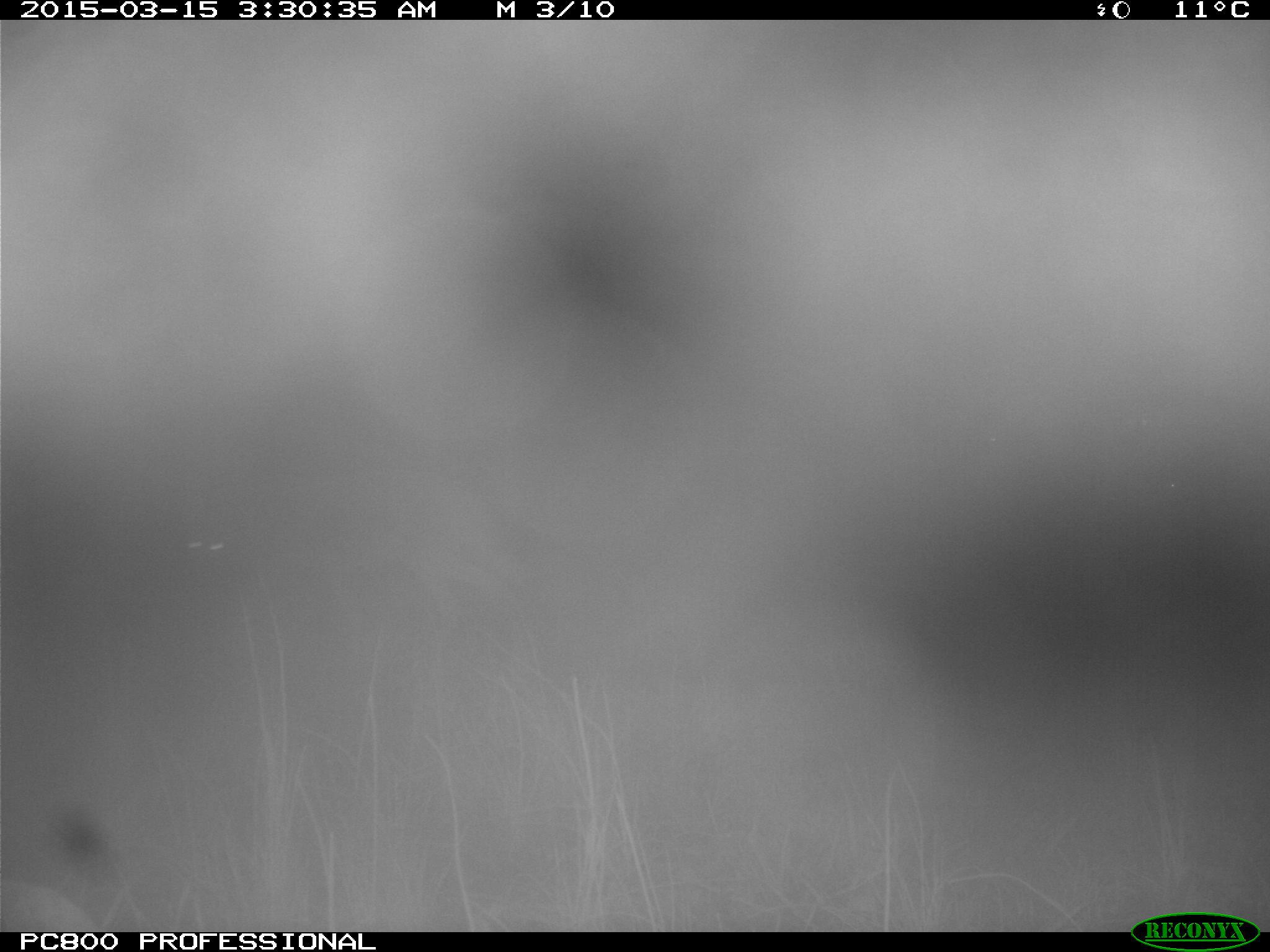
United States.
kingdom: Animalia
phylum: Chordata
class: Mammalia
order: Carnivora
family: Canidae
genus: Canis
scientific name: Canis latrans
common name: coyote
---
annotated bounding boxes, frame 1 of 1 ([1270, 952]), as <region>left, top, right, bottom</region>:
Coyote: <region>157, 485, 554, 632</region>